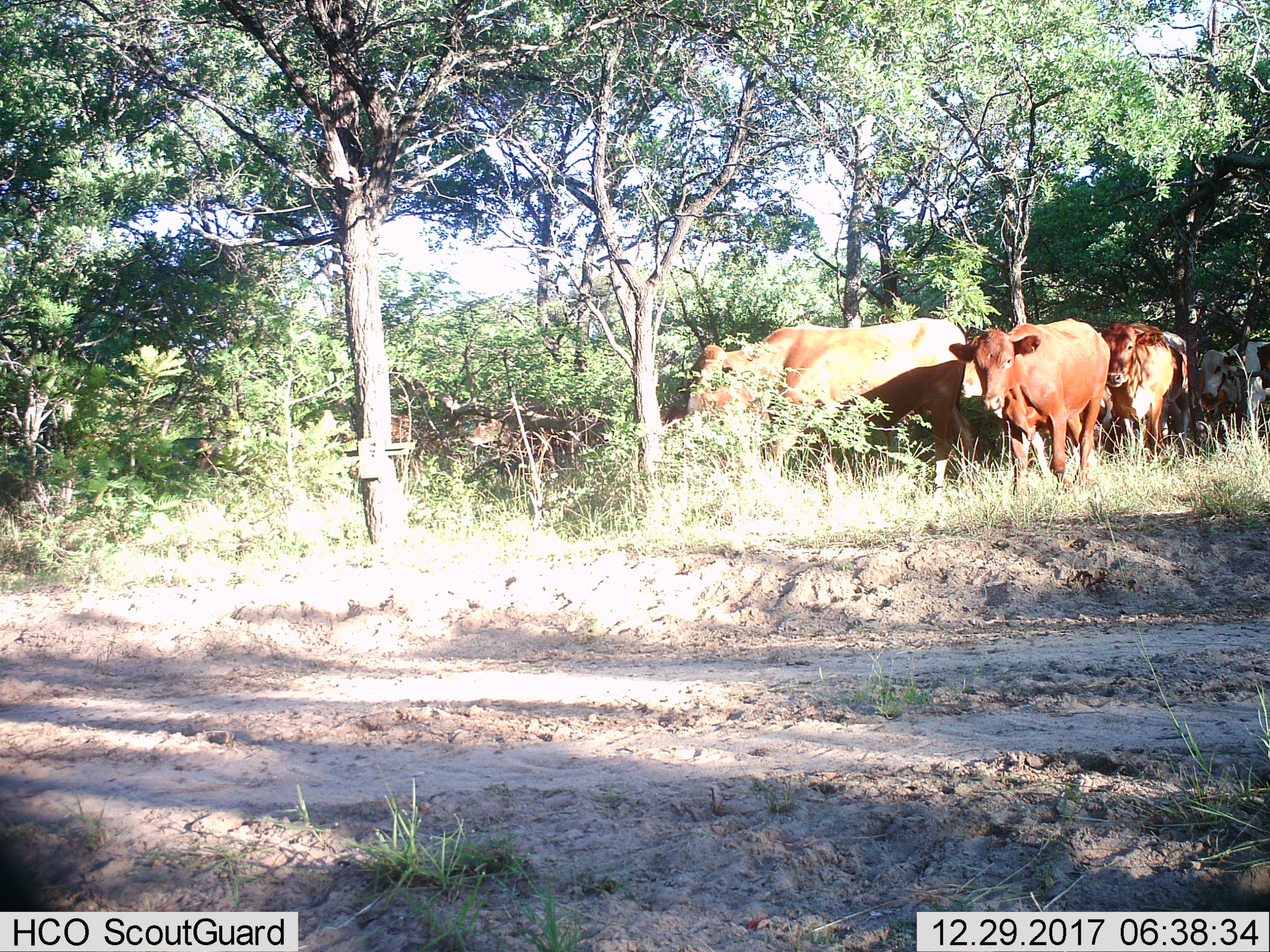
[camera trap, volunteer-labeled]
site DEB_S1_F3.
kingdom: Animalia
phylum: Chordata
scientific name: Vertebrata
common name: domestic animal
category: domesticanimal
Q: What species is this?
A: Domesticanimal (domestic animal) (Vertebrata).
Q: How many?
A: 7.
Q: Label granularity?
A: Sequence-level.